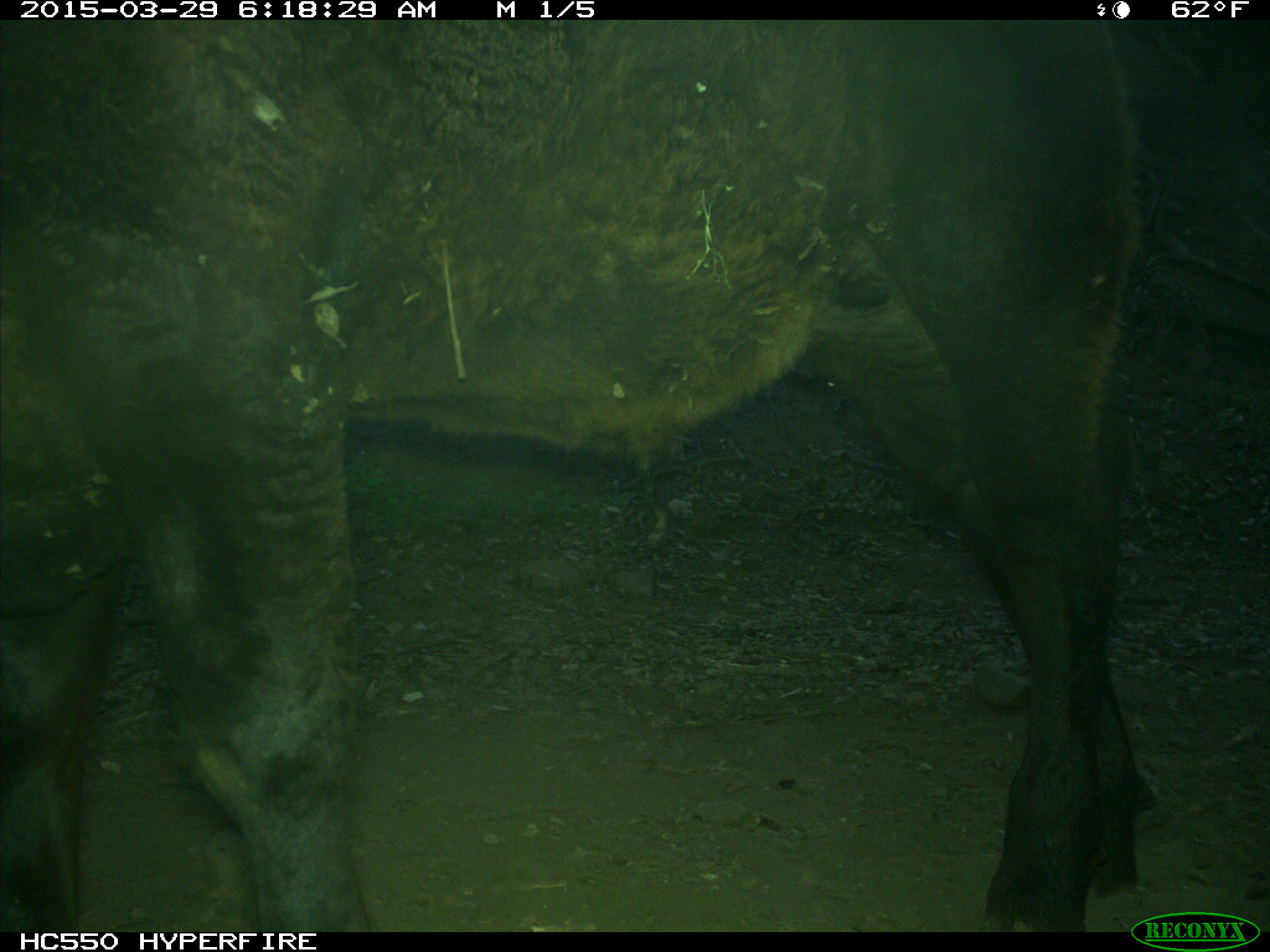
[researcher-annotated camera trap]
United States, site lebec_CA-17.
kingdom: Animalia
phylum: Chordata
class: Mammalia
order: Artiodactyla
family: Bovidae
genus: Bos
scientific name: Bos taurus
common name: domestic cow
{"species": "Bos taurus (domestic cow)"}